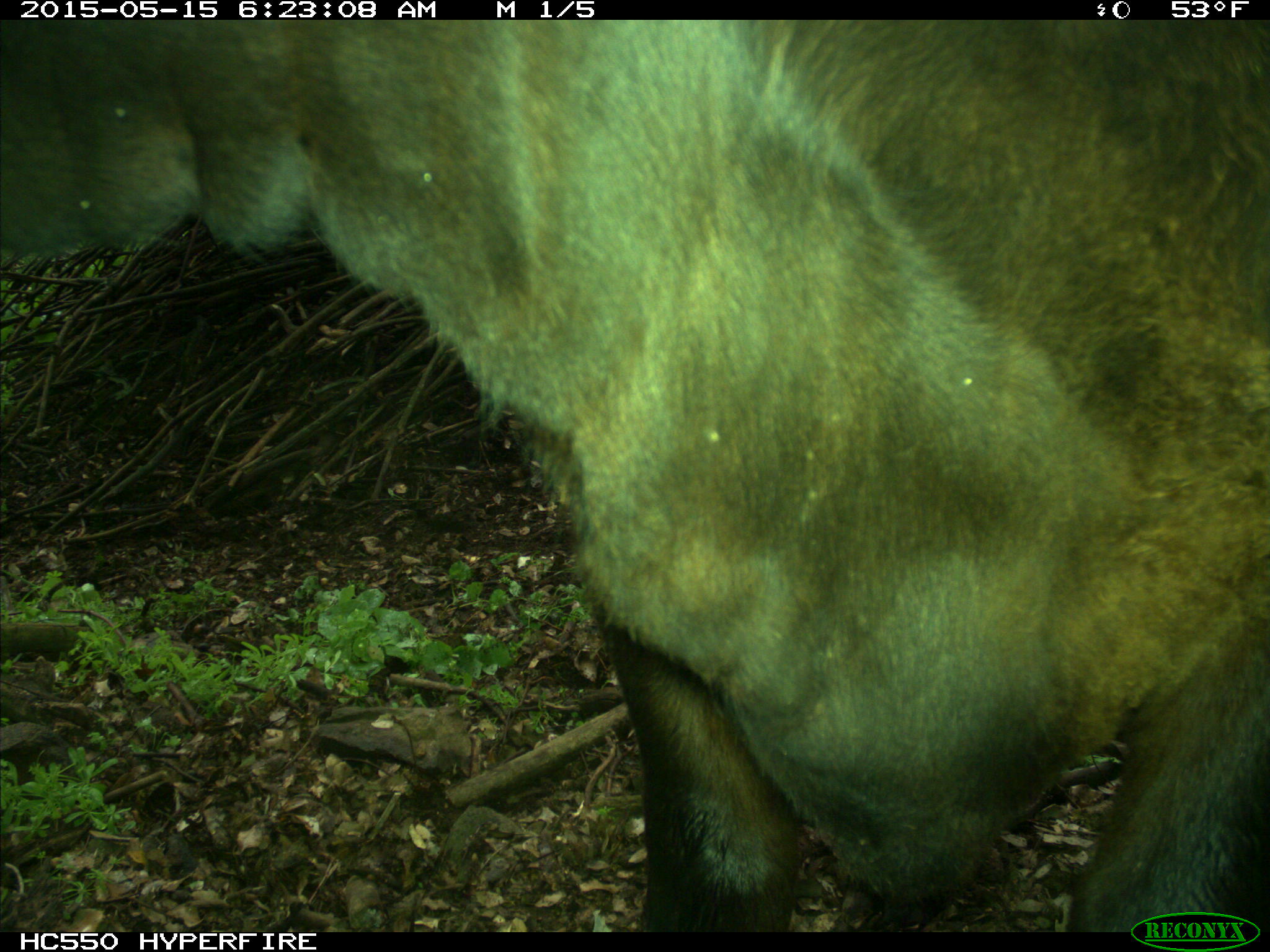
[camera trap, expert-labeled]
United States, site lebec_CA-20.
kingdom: Animalia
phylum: Chordata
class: Mammalia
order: Artiodactyla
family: Bovidae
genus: Bos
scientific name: Bos taurus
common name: domestic cow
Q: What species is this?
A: Bos taurus (domestic cow).